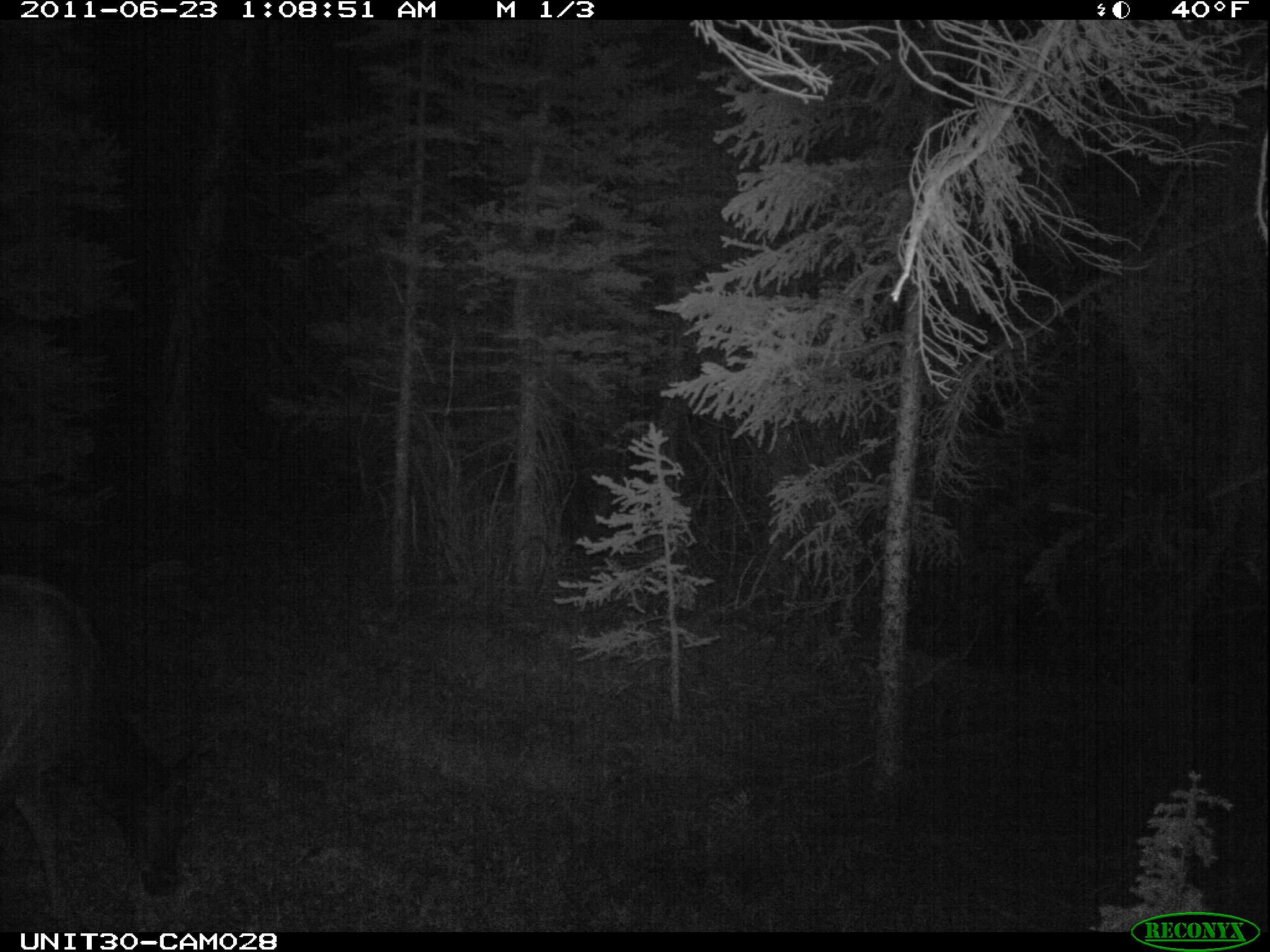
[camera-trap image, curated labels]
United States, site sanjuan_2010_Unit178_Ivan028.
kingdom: Animalia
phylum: Chordata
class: Mammalia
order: Artiodactyla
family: Cervidae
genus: Cervus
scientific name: Cervus elaphus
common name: red deer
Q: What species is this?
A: Cervus elaphus (red deer).